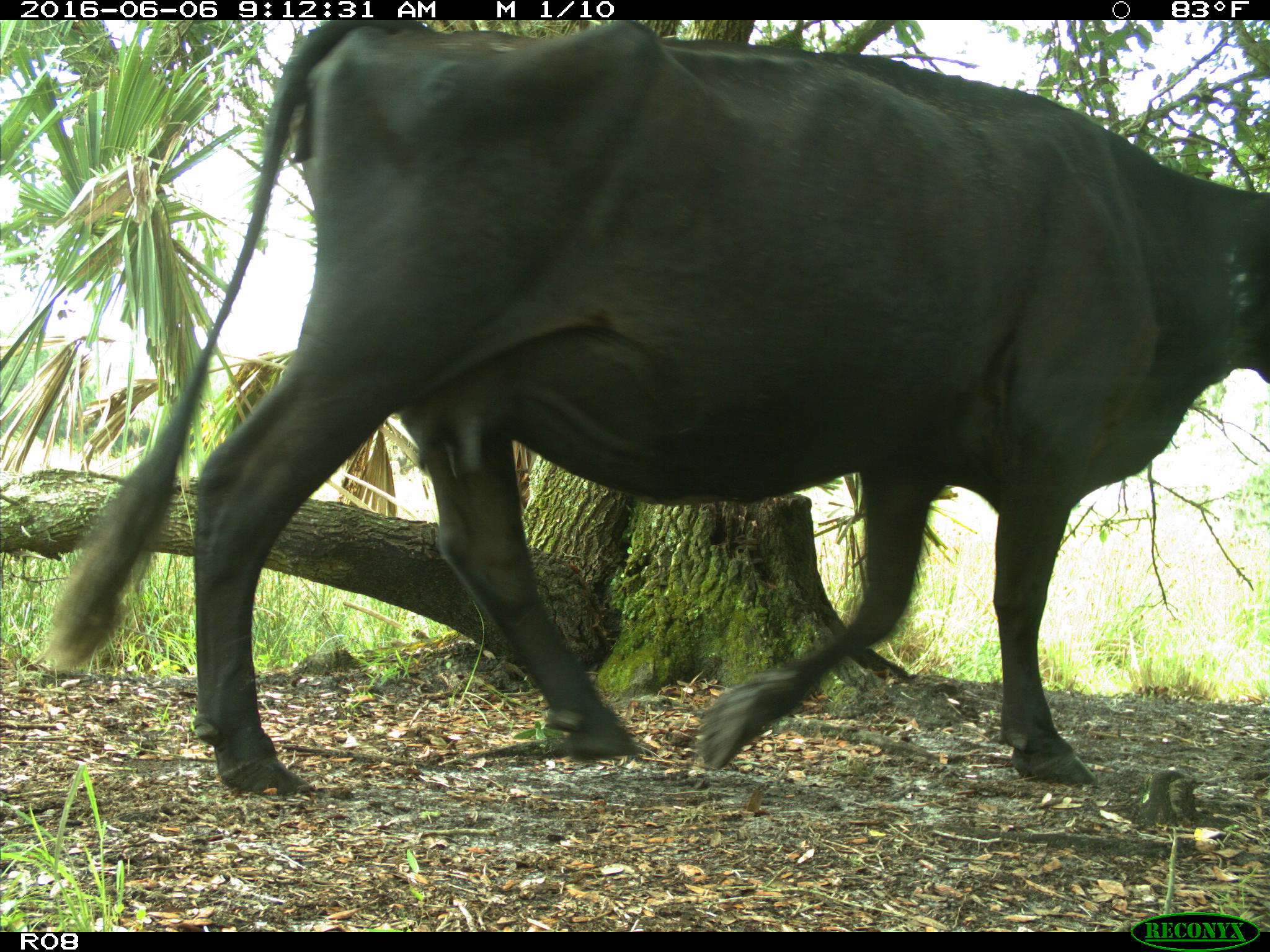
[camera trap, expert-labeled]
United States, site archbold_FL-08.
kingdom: Animalia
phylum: Chordata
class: Mammalia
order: Artiodactyla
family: Bovidae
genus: Bos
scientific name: Bos taurus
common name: domestic cow